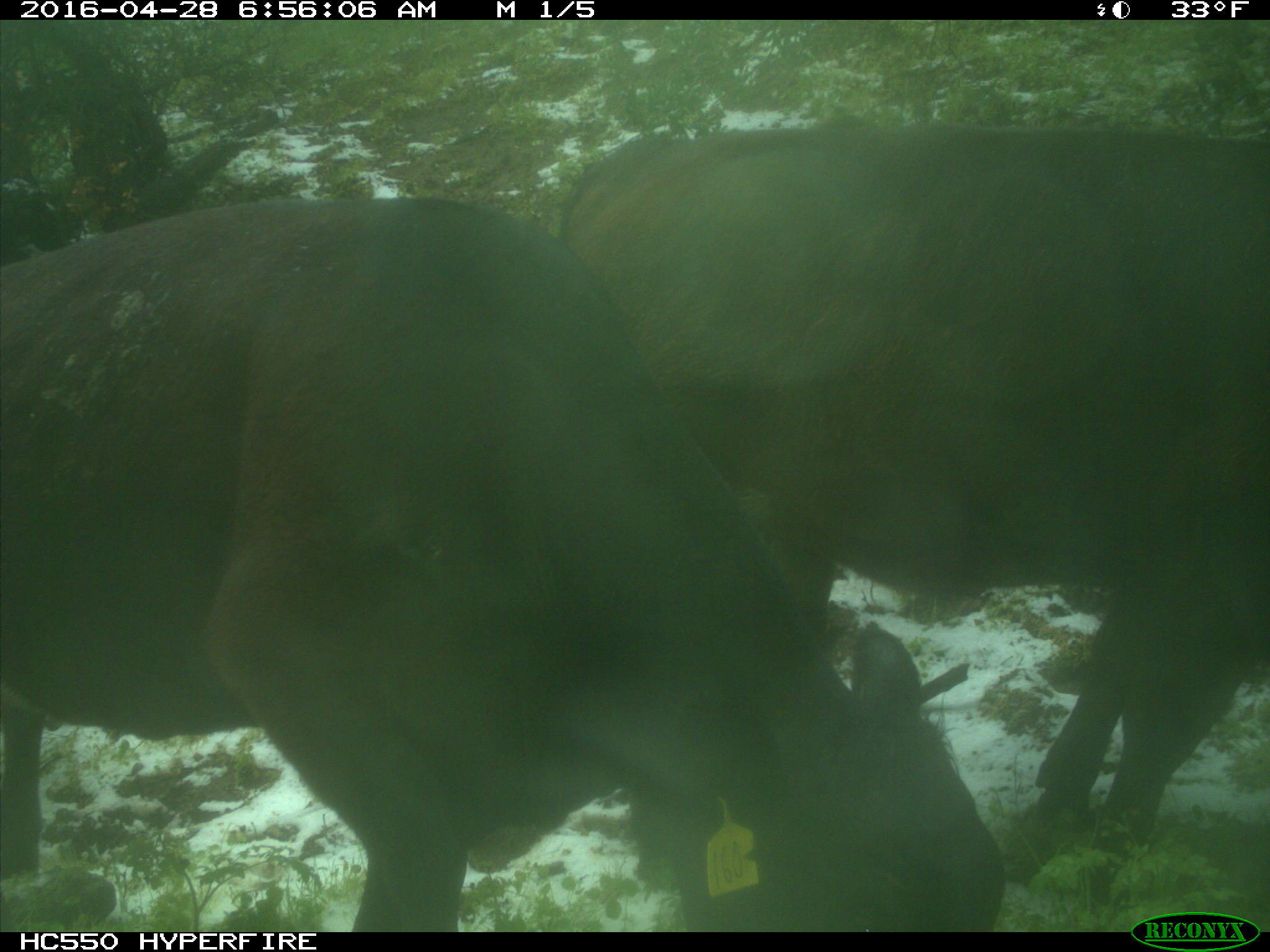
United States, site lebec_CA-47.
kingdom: Animalia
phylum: Chordata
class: Mammalia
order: Artiodactyla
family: Bovidae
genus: Bos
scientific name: Bos taurus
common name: domestic cow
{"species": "Bos taurus (domestic cow)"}